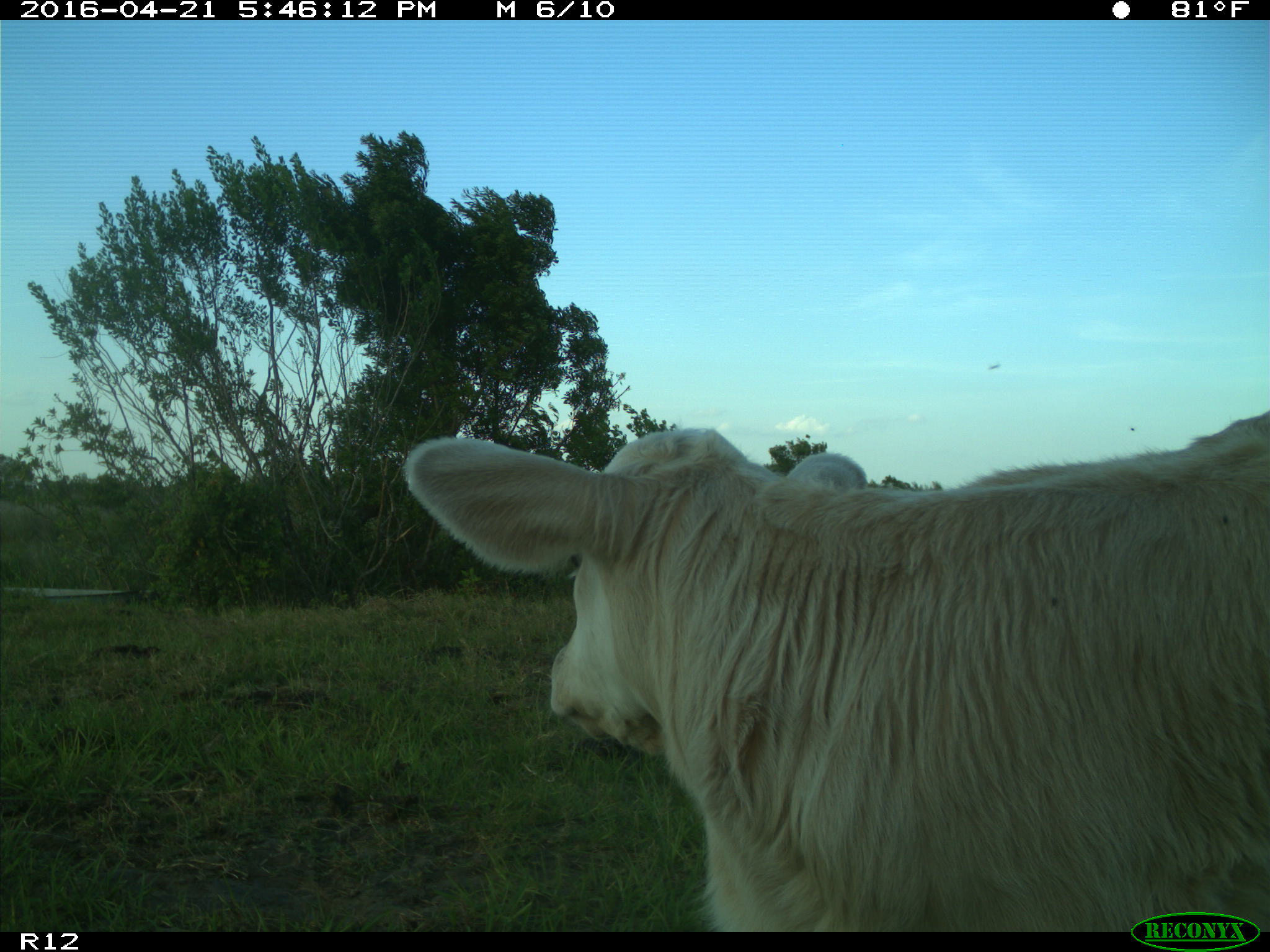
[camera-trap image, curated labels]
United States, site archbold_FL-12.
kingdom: Animalia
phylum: Chordata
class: Mammalia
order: Artiodactyla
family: Bovidae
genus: Bos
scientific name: Bos taurus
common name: domestic cow